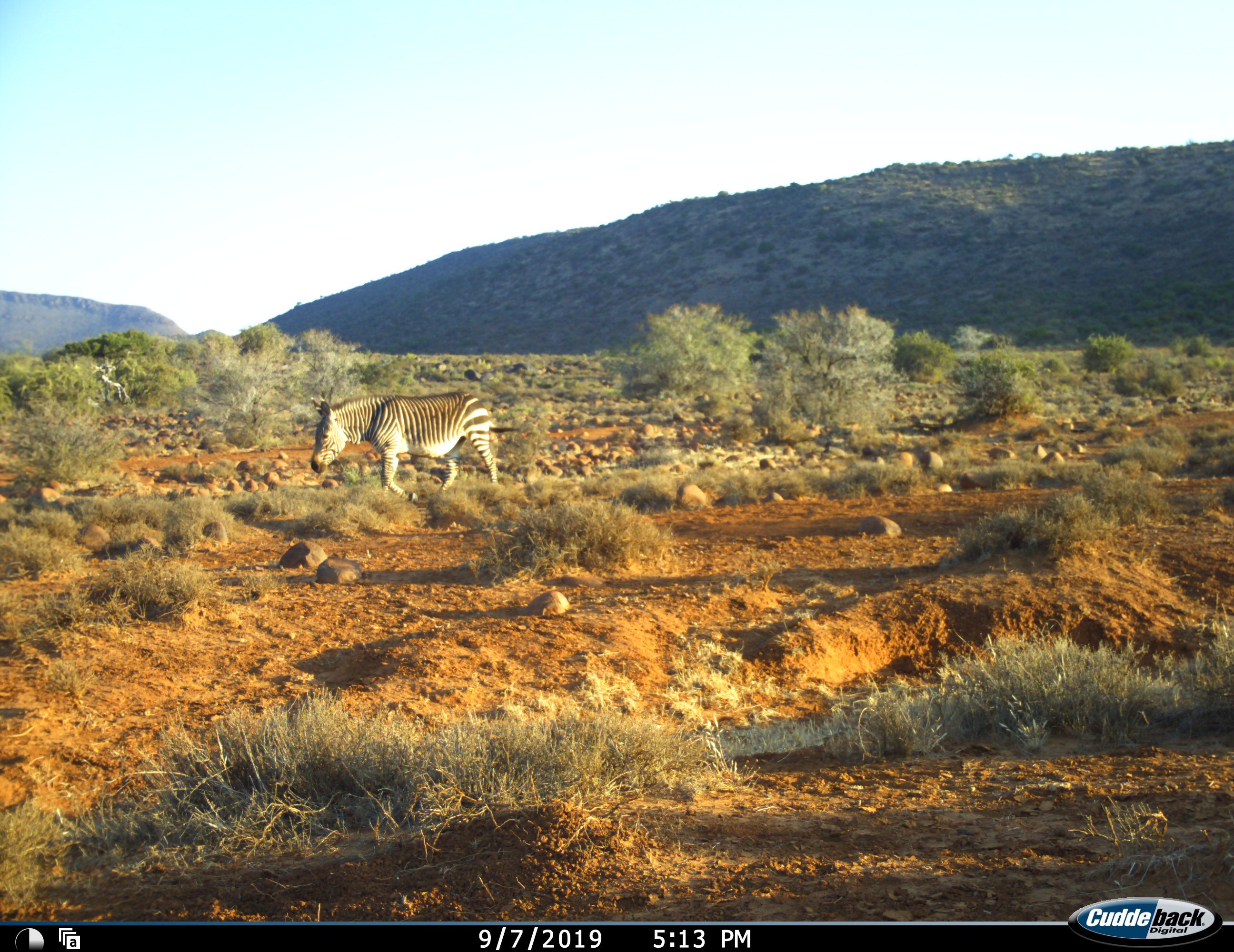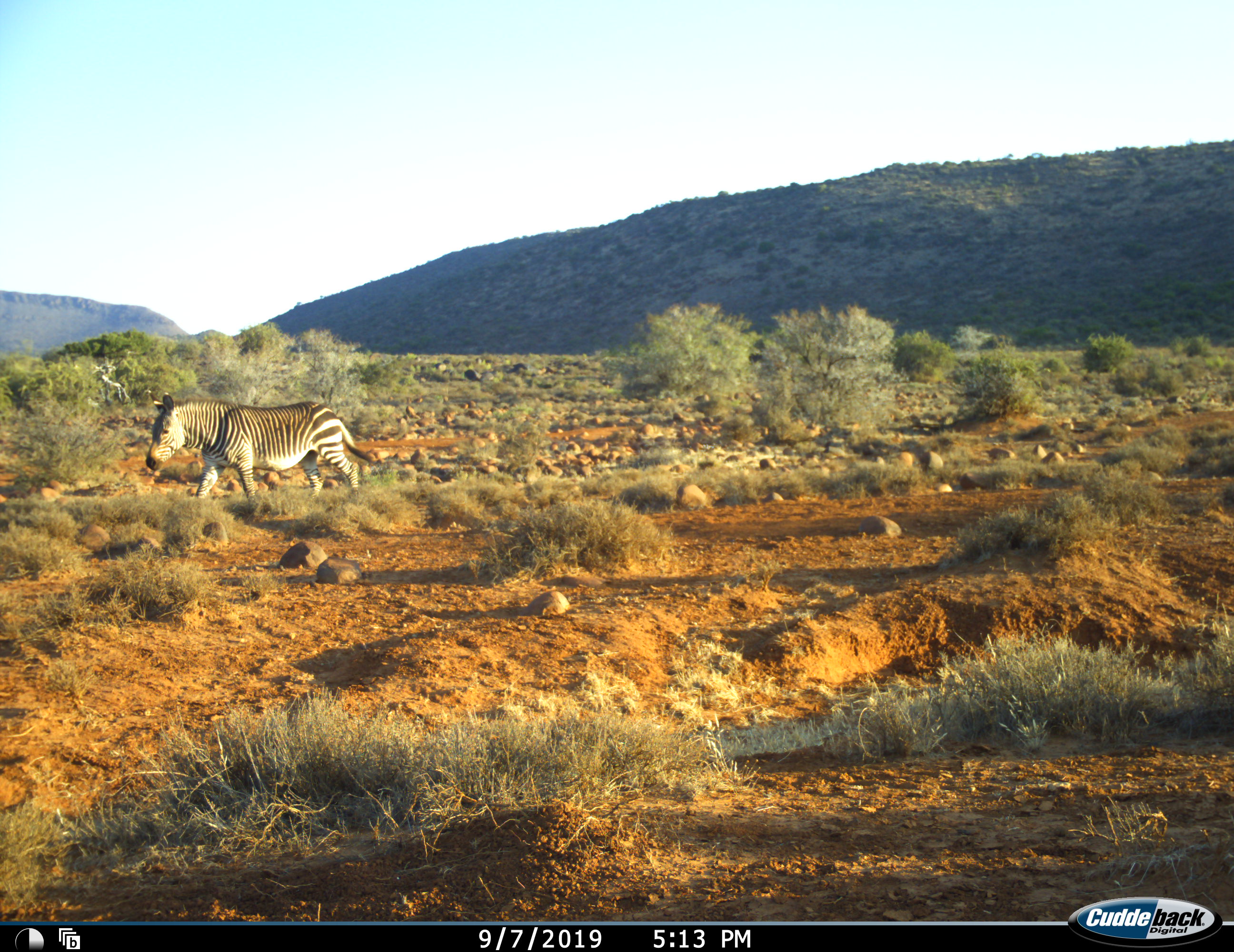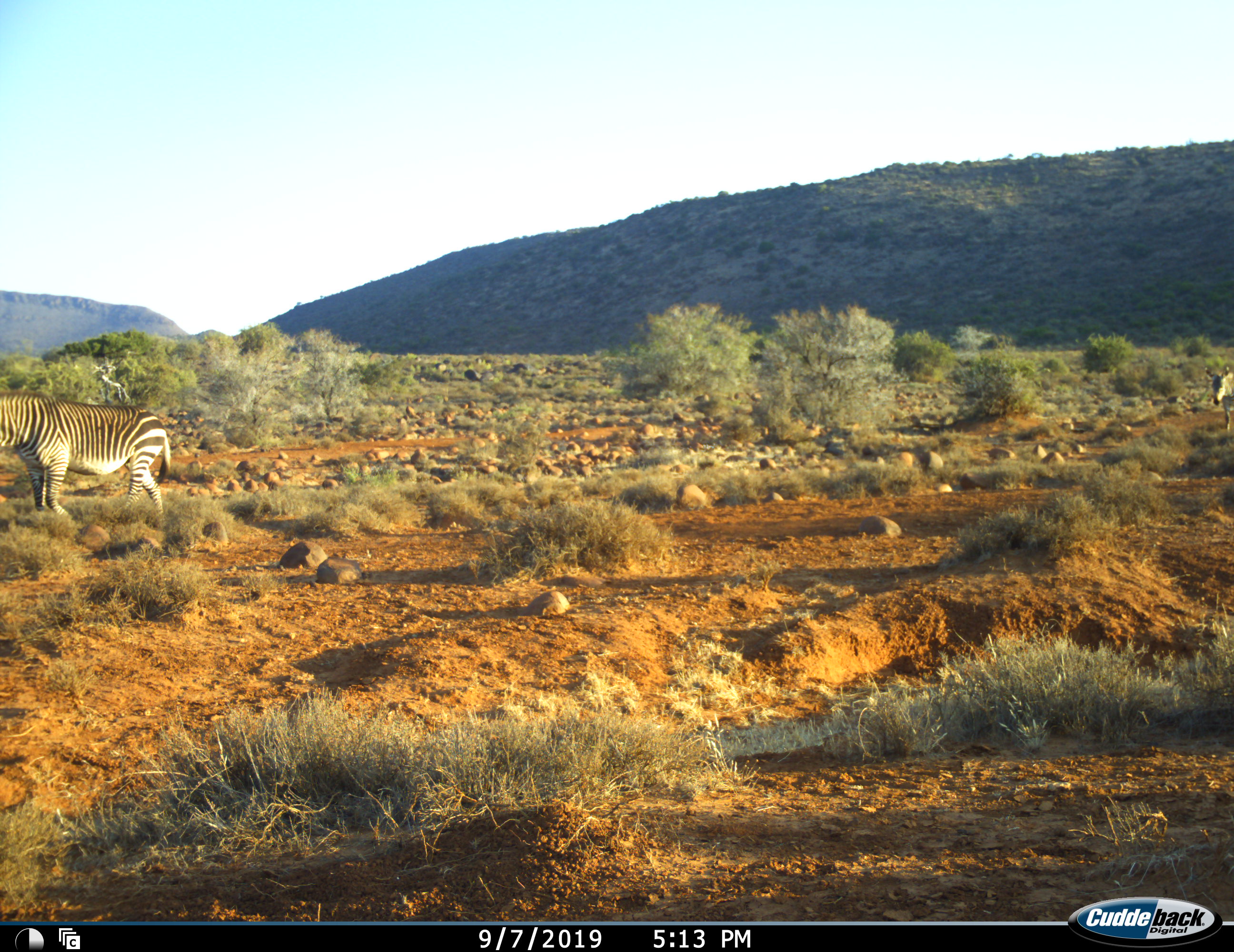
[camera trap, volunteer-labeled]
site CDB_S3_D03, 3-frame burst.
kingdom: Animalia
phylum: Chordata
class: Mammalia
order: Perissodactyla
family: Equidae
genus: Equus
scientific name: Equus zebra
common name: mountain zebra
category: zebramountain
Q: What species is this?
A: Zebramountain (mountain zebra) (Equus zebra).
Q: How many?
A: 2.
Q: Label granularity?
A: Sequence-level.